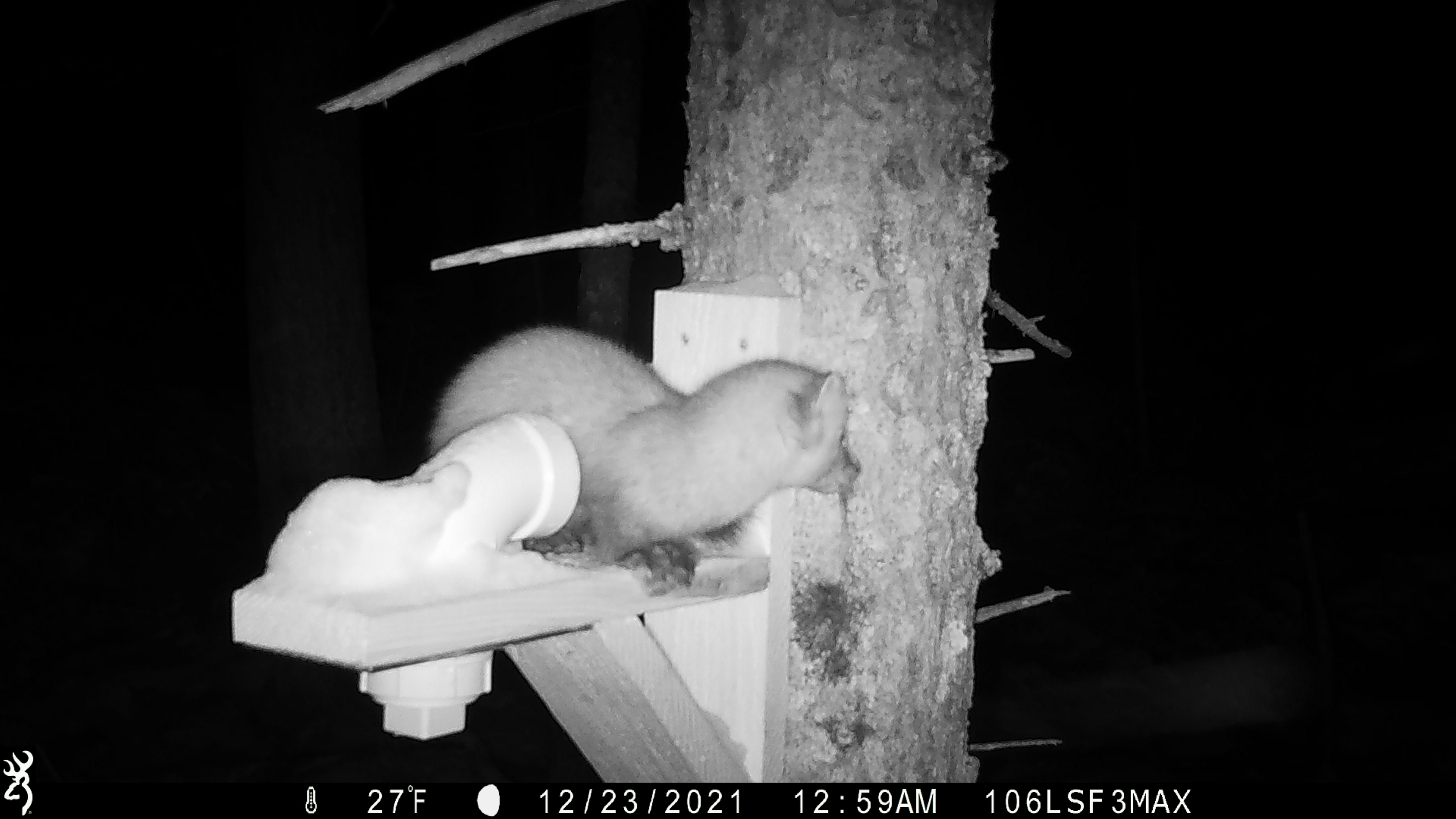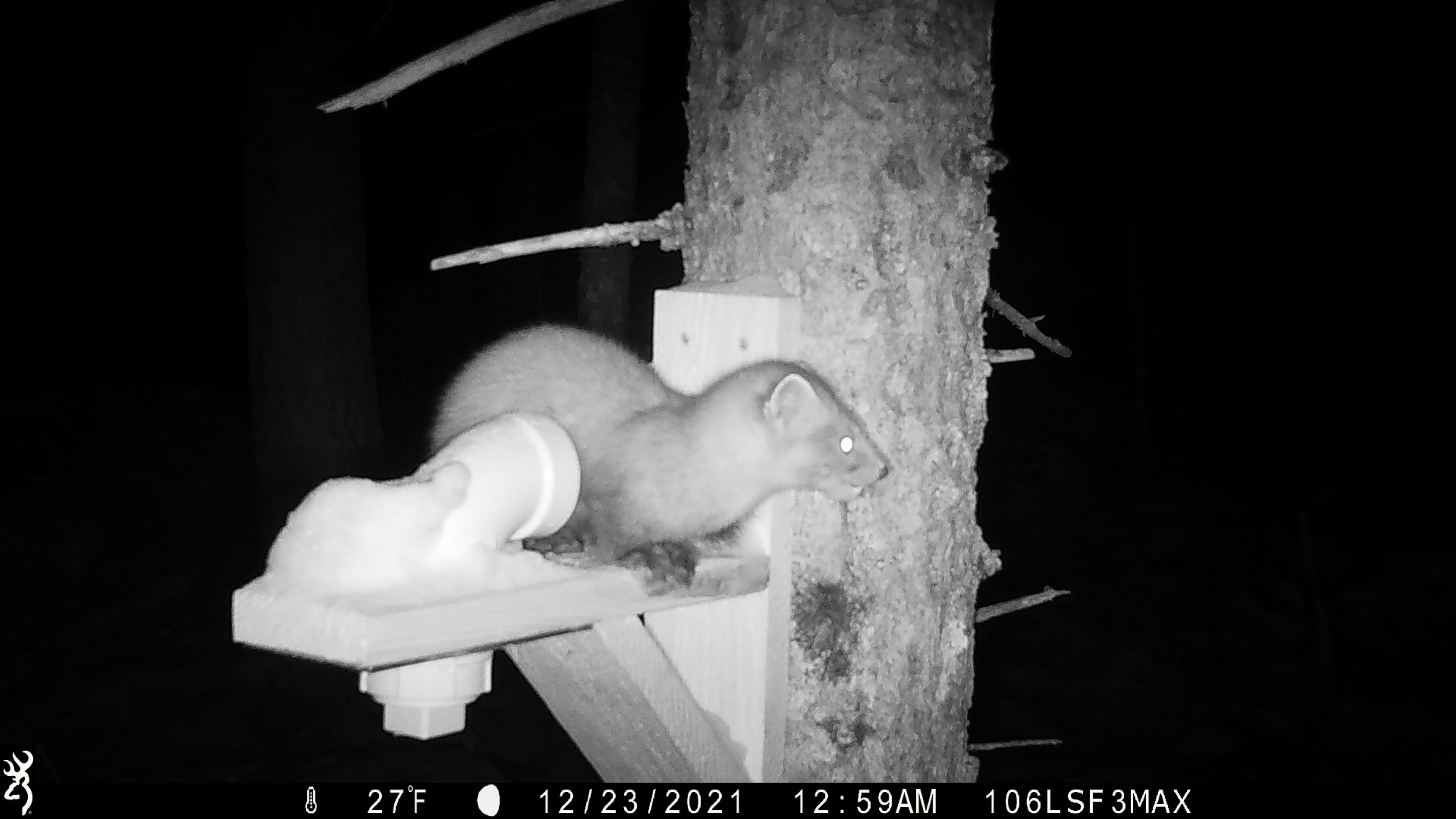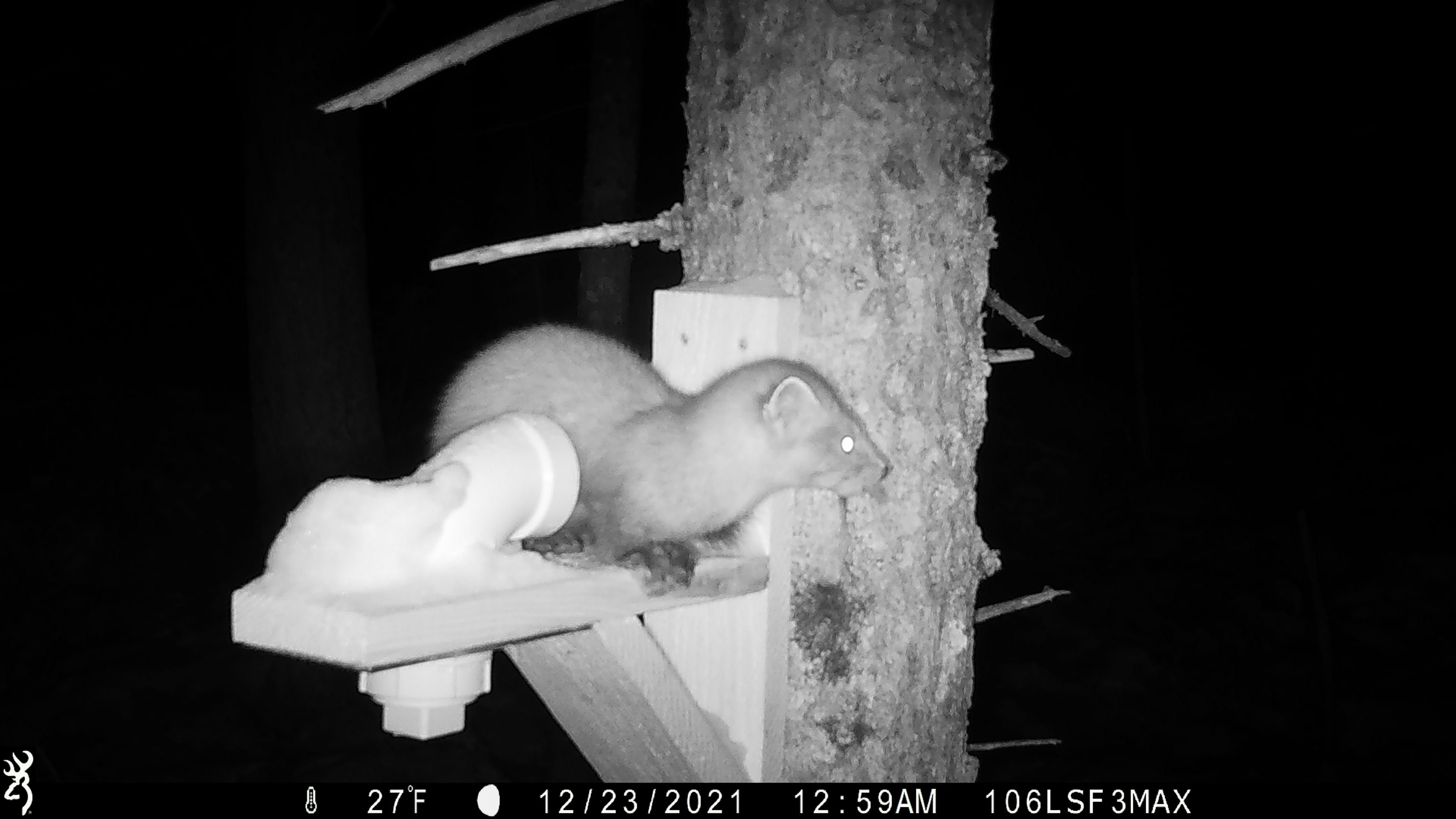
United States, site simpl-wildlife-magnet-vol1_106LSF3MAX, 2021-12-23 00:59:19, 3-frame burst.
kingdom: Animalia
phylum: Chordata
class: Mammalia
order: Carnivora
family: Mustelidae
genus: Martes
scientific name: Martes americana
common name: american marten